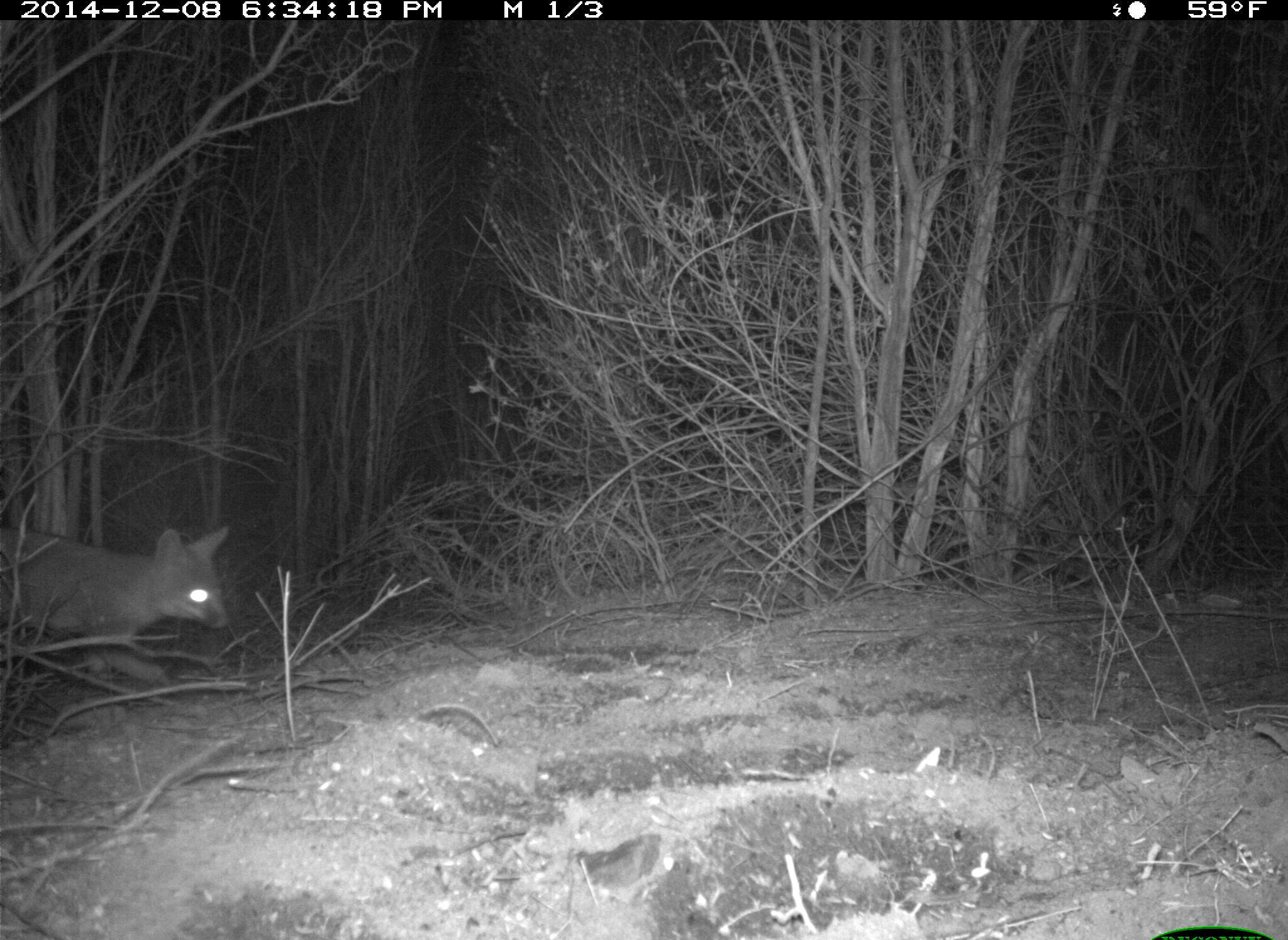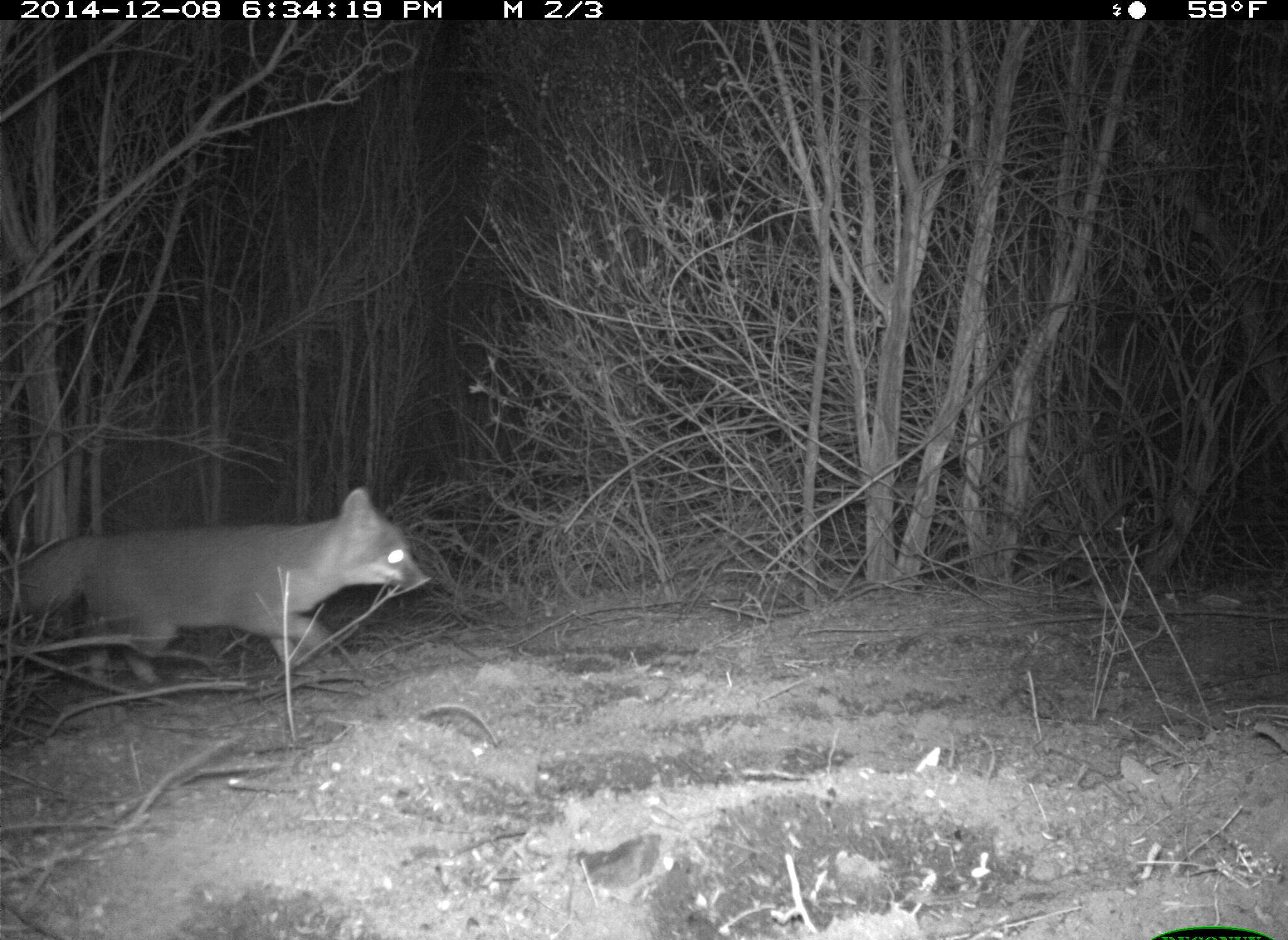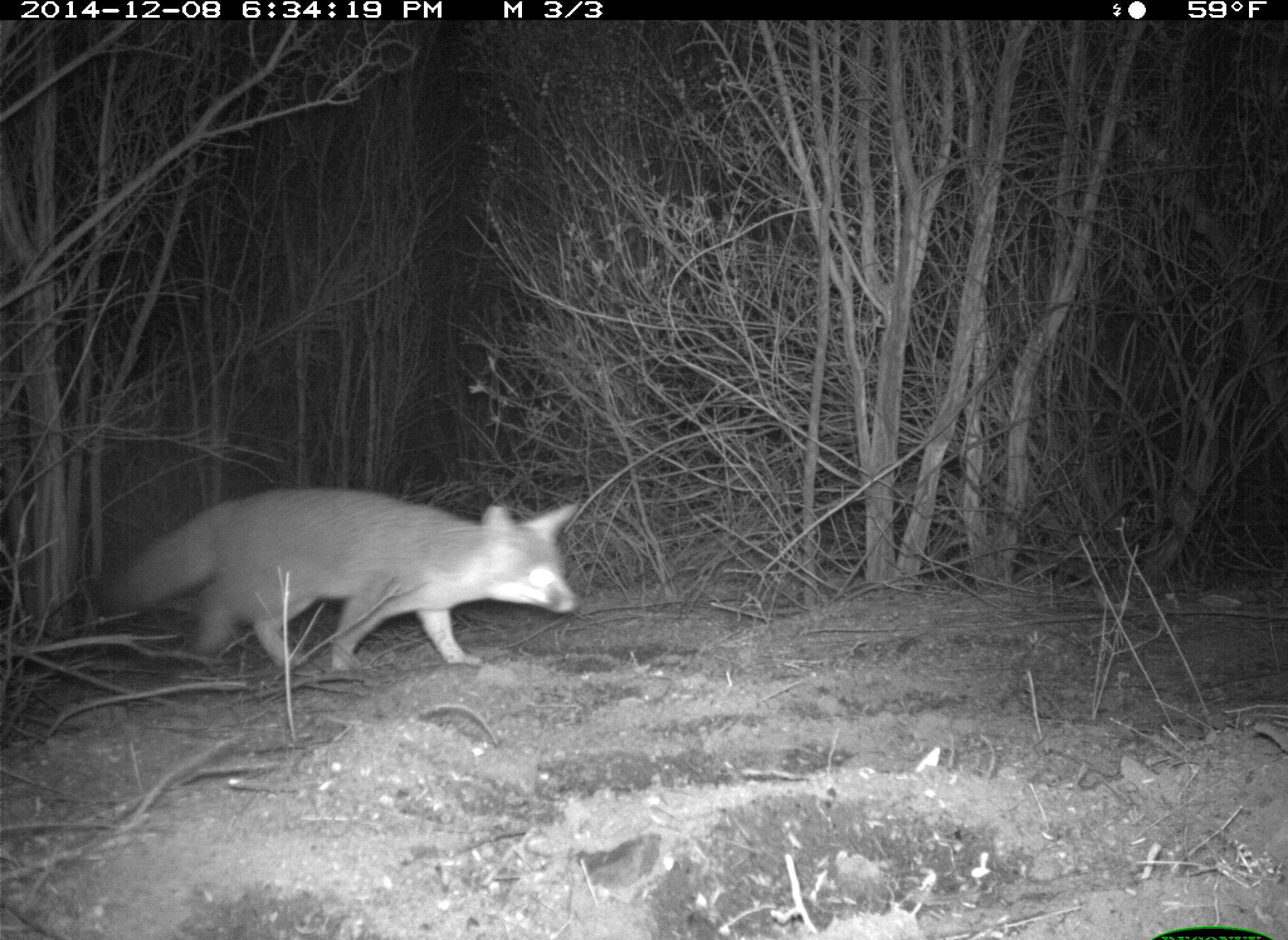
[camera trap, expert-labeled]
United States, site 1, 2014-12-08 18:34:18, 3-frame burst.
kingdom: Animalia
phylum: Chordata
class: Mammalia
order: Carnivora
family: Canidae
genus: Urocyon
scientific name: Urocyon cinereoargenteus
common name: gray fox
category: fox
Fox (gray fox) (Urocyon cinereoargenteus).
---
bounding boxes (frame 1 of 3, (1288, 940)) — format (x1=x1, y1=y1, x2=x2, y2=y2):
fox: (x1=0, y1=525, x2=231, y2=686)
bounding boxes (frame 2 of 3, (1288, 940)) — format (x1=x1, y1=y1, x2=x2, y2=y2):
fox: (x1=0, y1=488, x2=428, y2=688)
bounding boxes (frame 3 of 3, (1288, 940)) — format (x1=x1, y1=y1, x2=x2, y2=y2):
fox: (x1=101, y1=484, x2=579, y2=674)